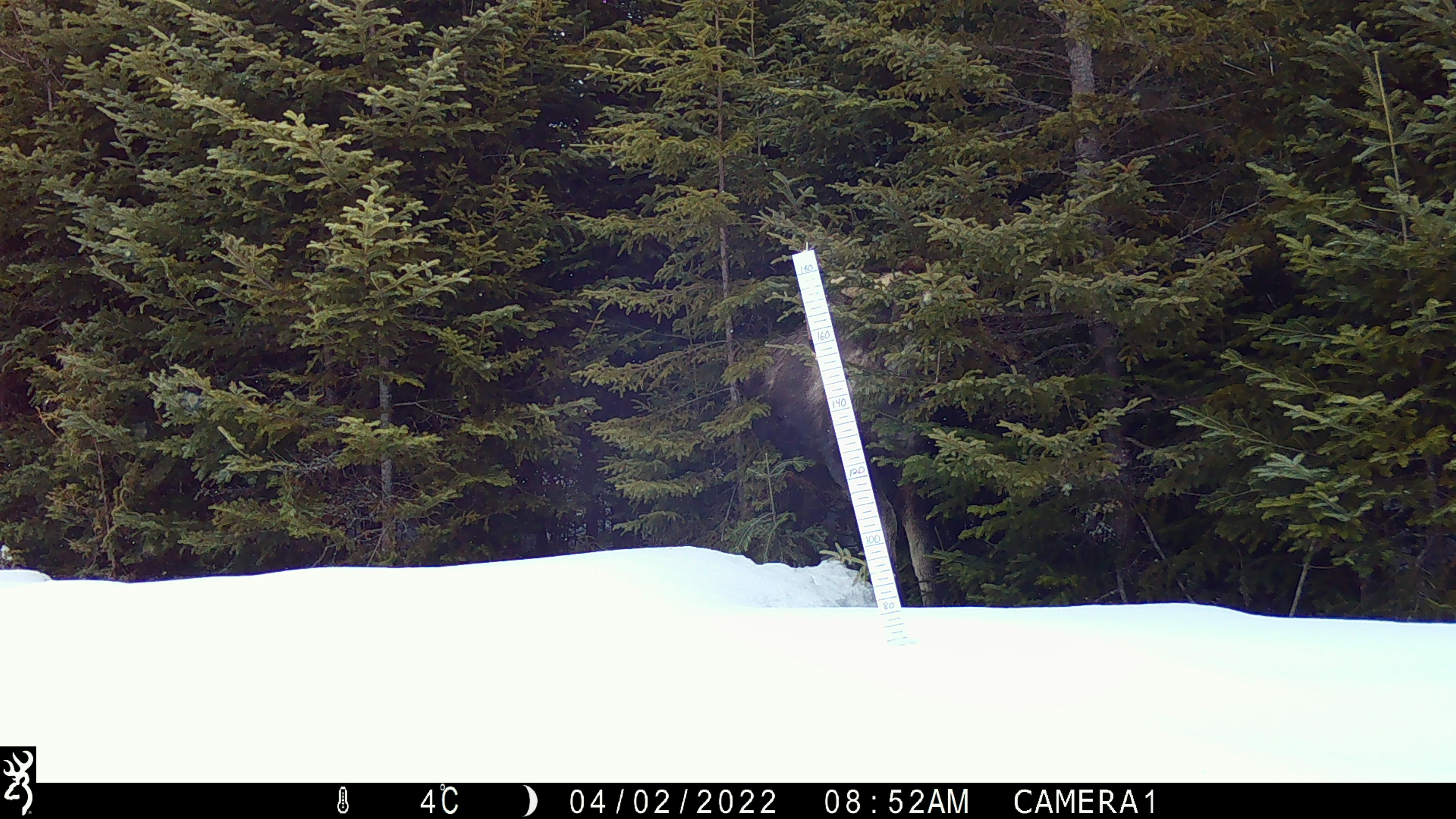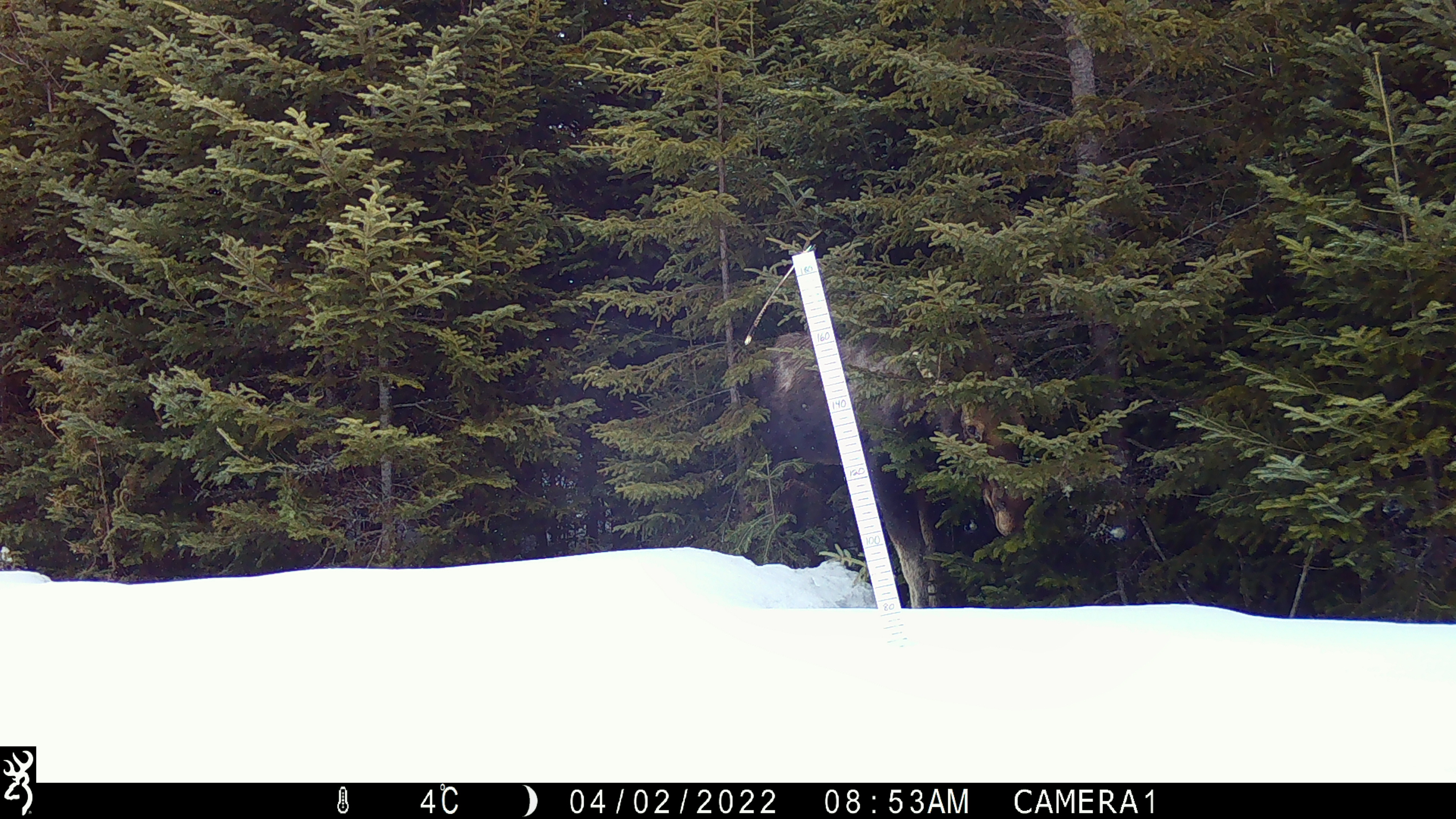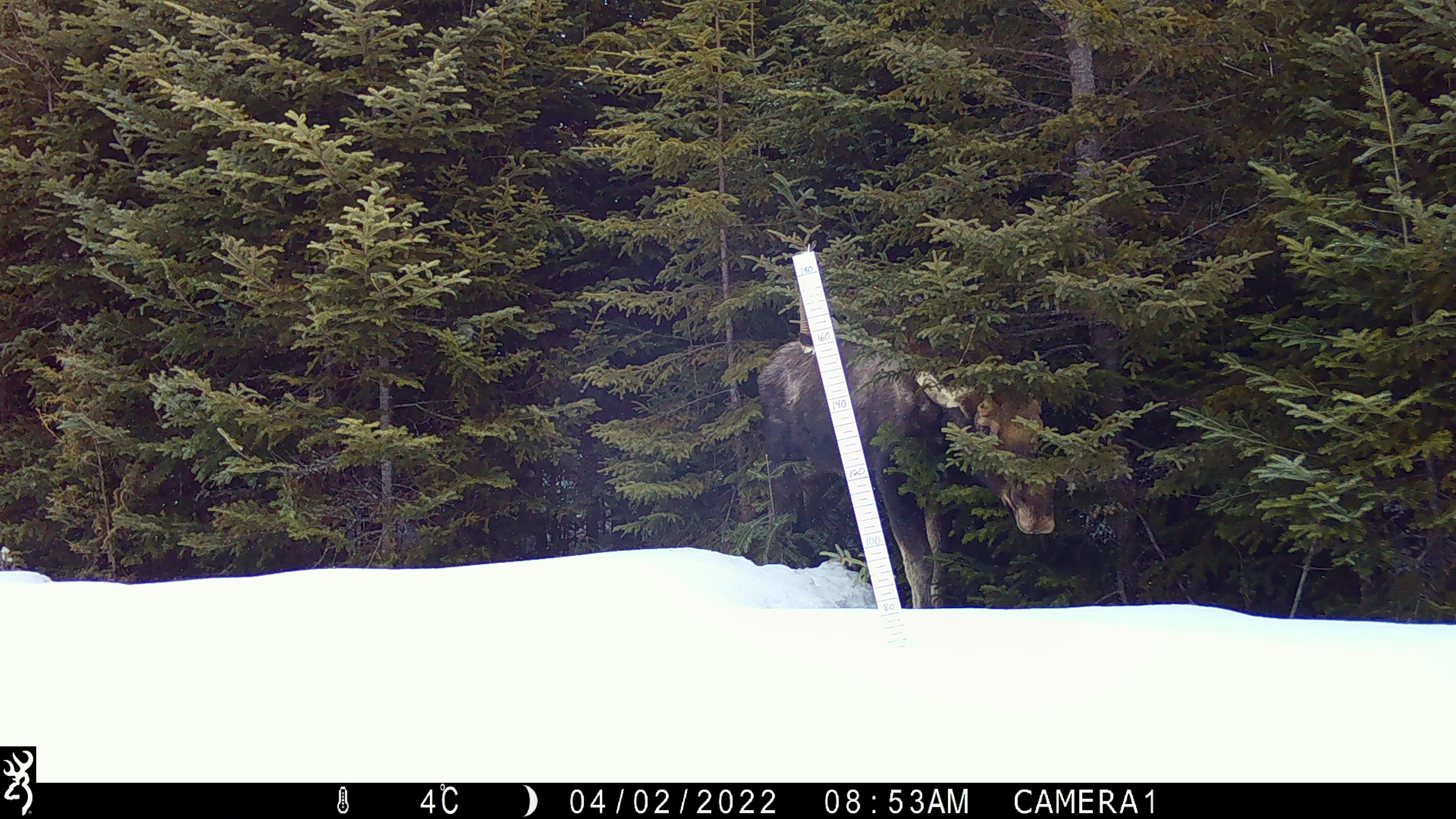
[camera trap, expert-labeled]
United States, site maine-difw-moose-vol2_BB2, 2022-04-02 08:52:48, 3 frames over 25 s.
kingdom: Animalia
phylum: Chordata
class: Mammalia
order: Artiodactyla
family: Cervidae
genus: Alces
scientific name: Alces alces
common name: moose